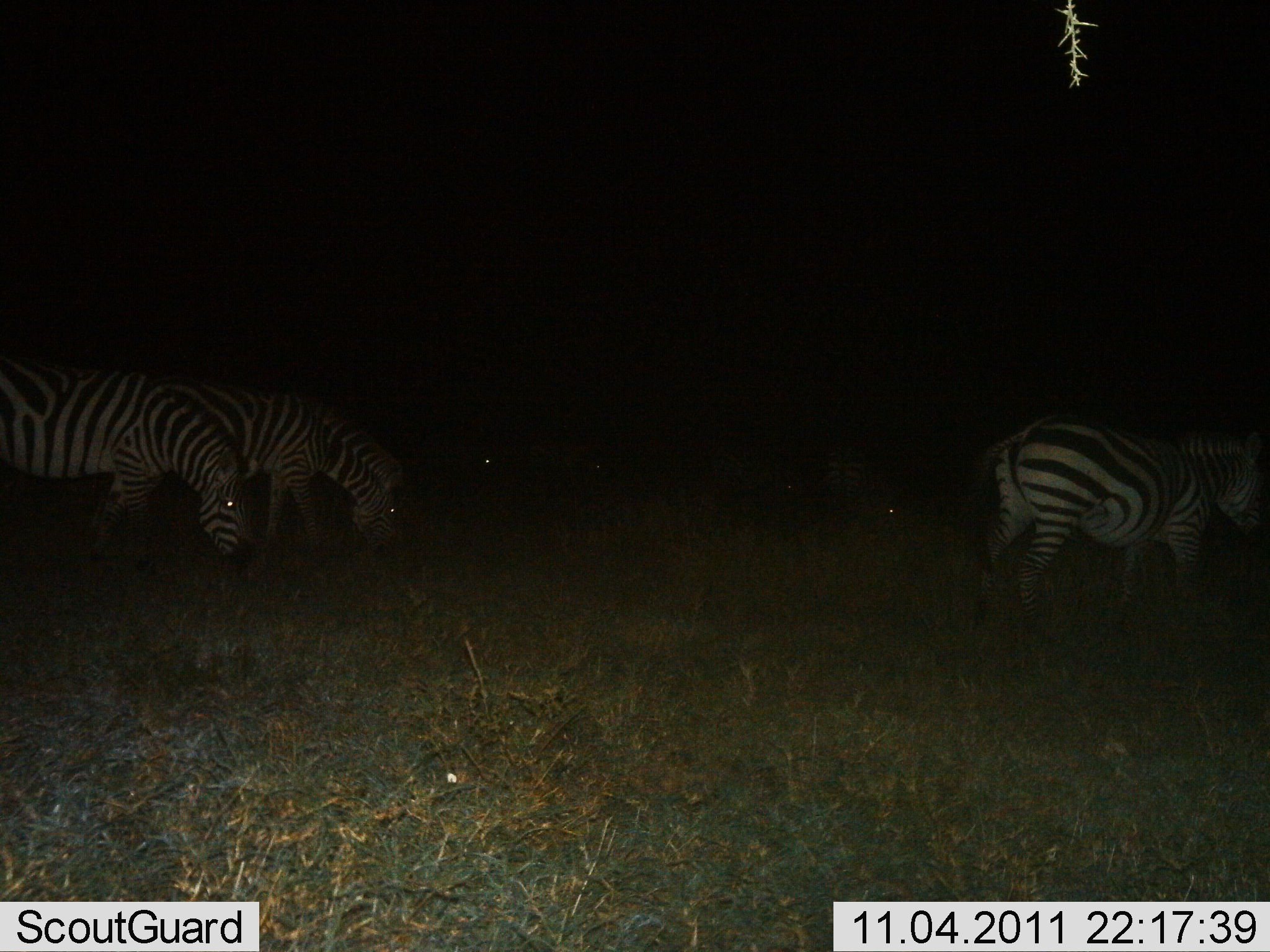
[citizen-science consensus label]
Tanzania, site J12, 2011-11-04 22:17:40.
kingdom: Animalia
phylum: Chordata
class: Mammalia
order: Perissodactyla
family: Equidae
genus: Equus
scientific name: Equus quagga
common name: plains zebra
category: zebra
Zebra (plains zebra) (Equus quagga), count 5. Behavior (volunteer vote fractions): standing 36%, resting 0%, moving 9%, interacting 0%. Young present (vote fraction): 0%. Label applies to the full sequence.